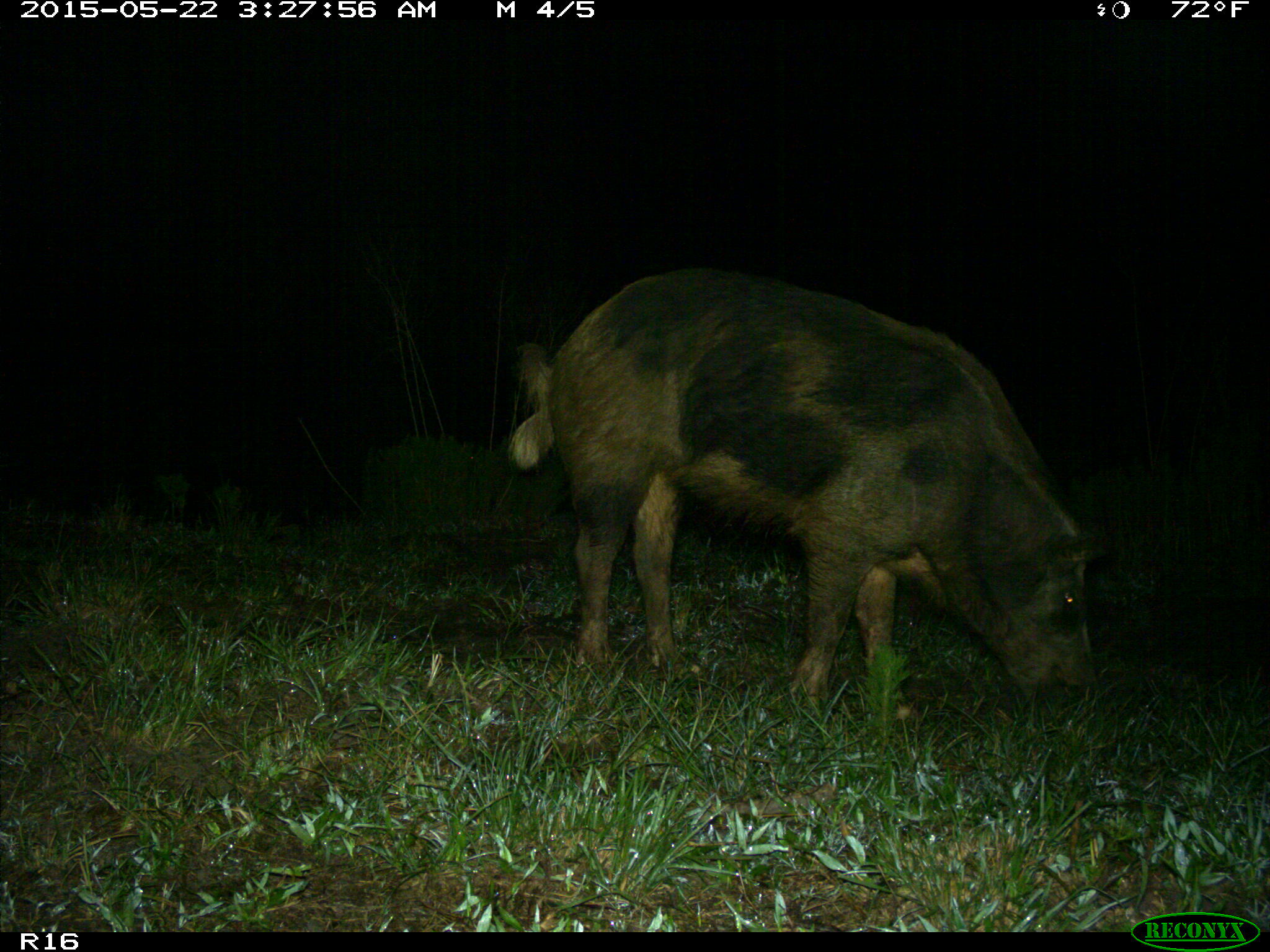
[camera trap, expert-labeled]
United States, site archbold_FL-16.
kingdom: Animalia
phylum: Chordata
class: Mammalia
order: Artiodactyla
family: Suidae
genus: Sus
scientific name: Sus scrofa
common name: wild boar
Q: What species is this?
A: Sus scrofa (wild boar).